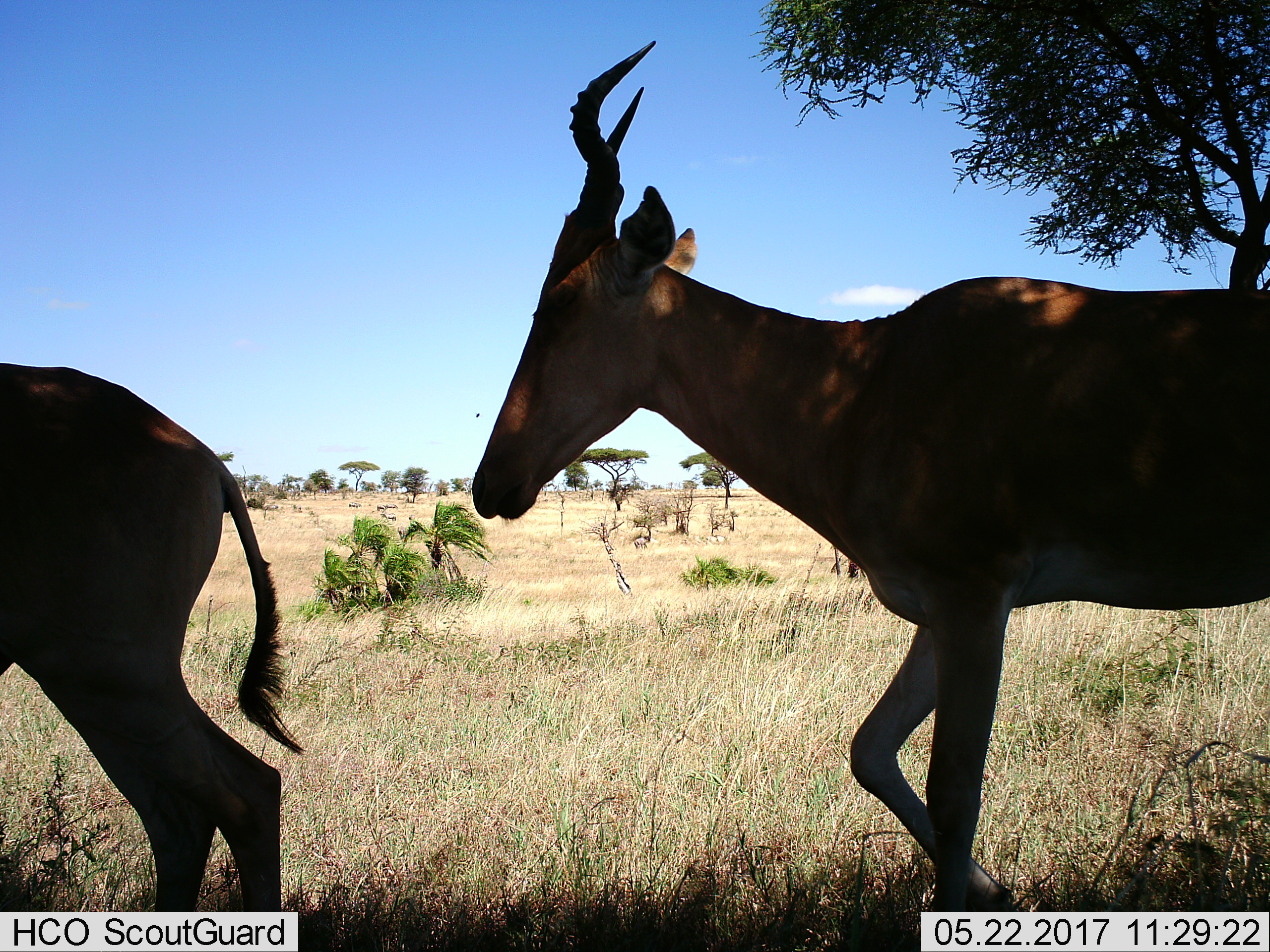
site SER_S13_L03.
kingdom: Animalia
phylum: Chordata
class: Mammalia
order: Artiodactyla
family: Bovidae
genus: Alcelaphus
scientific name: Alcelaphus buselaphus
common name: hartebeest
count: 2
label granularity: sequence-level